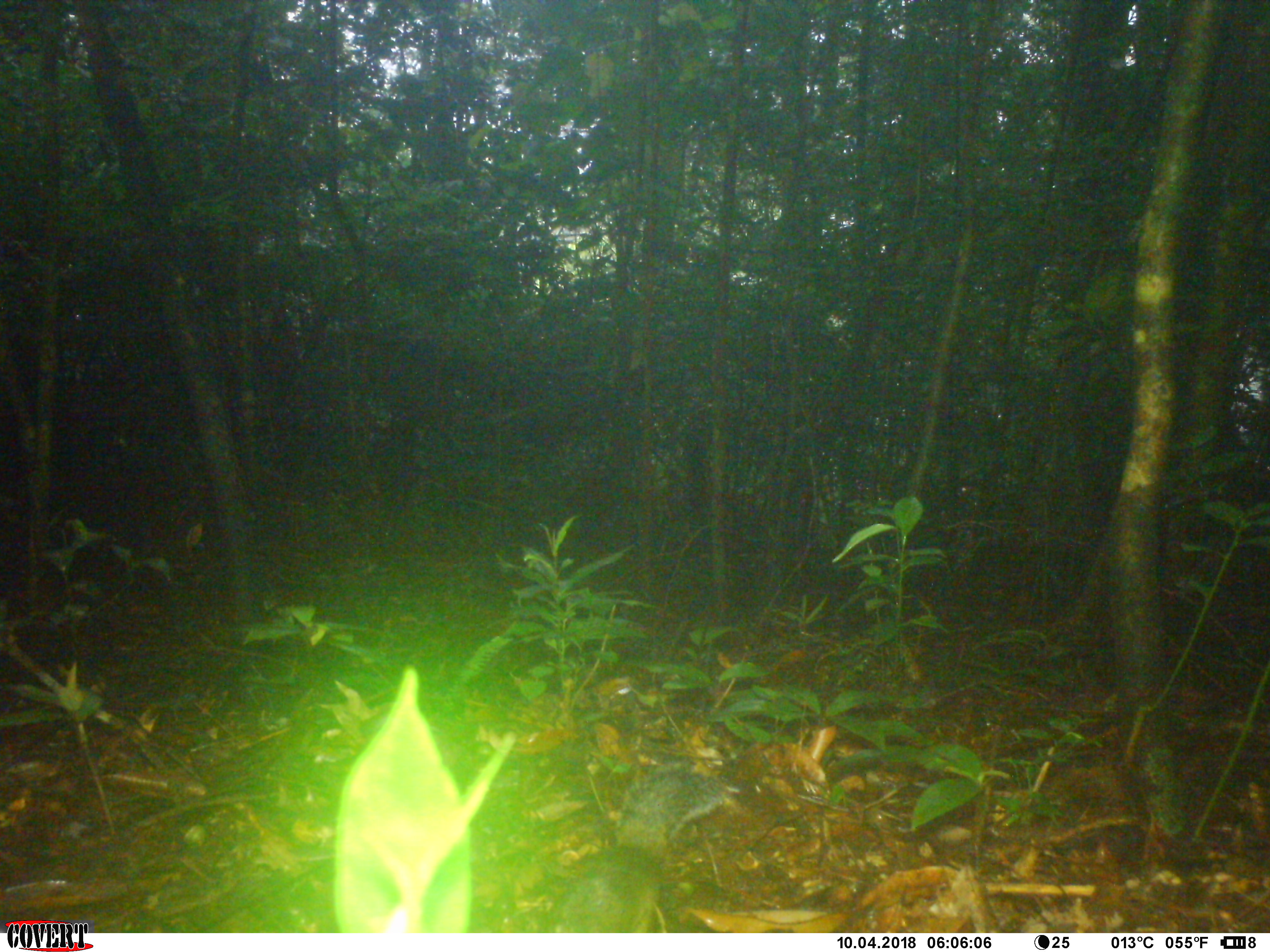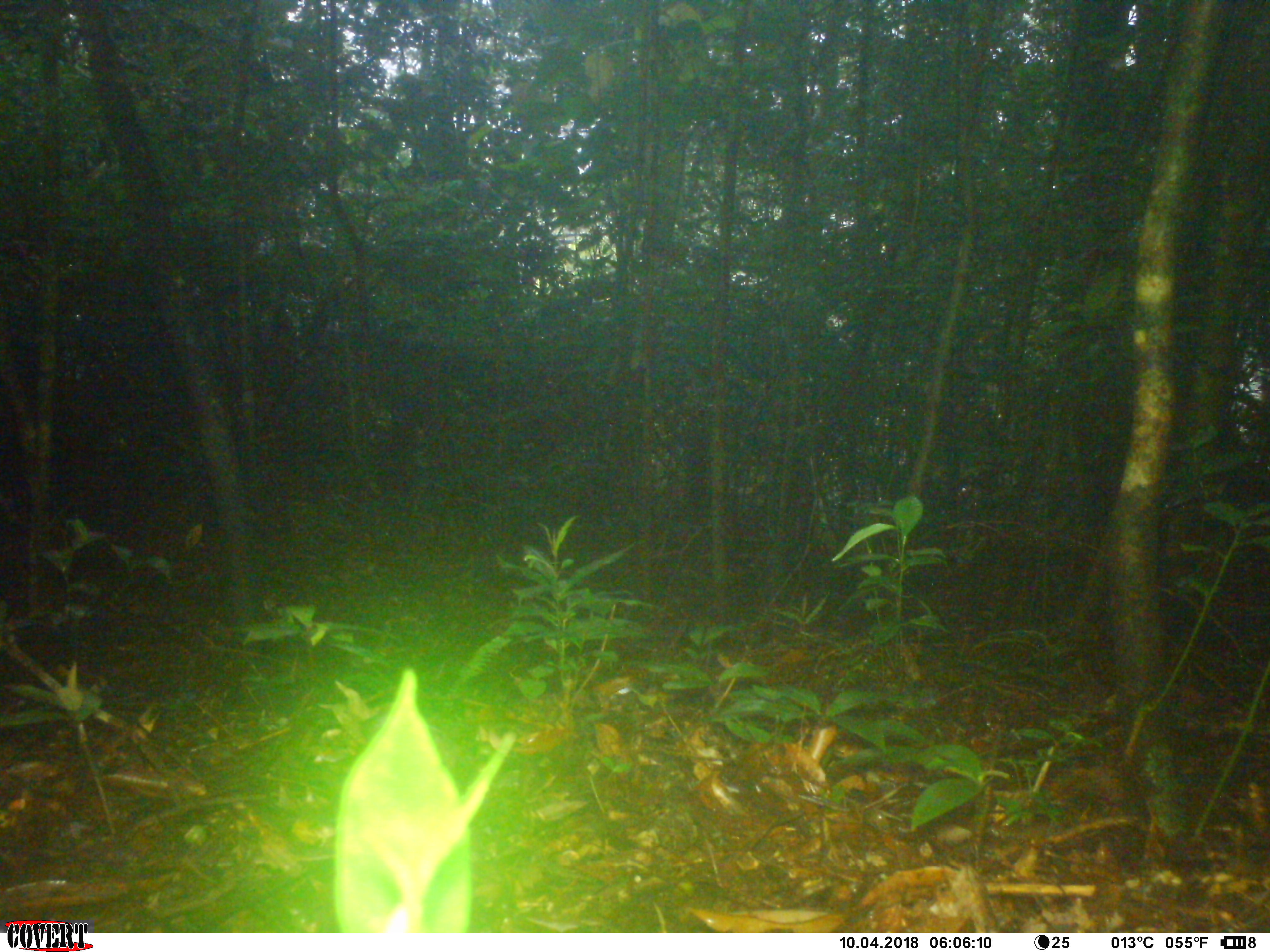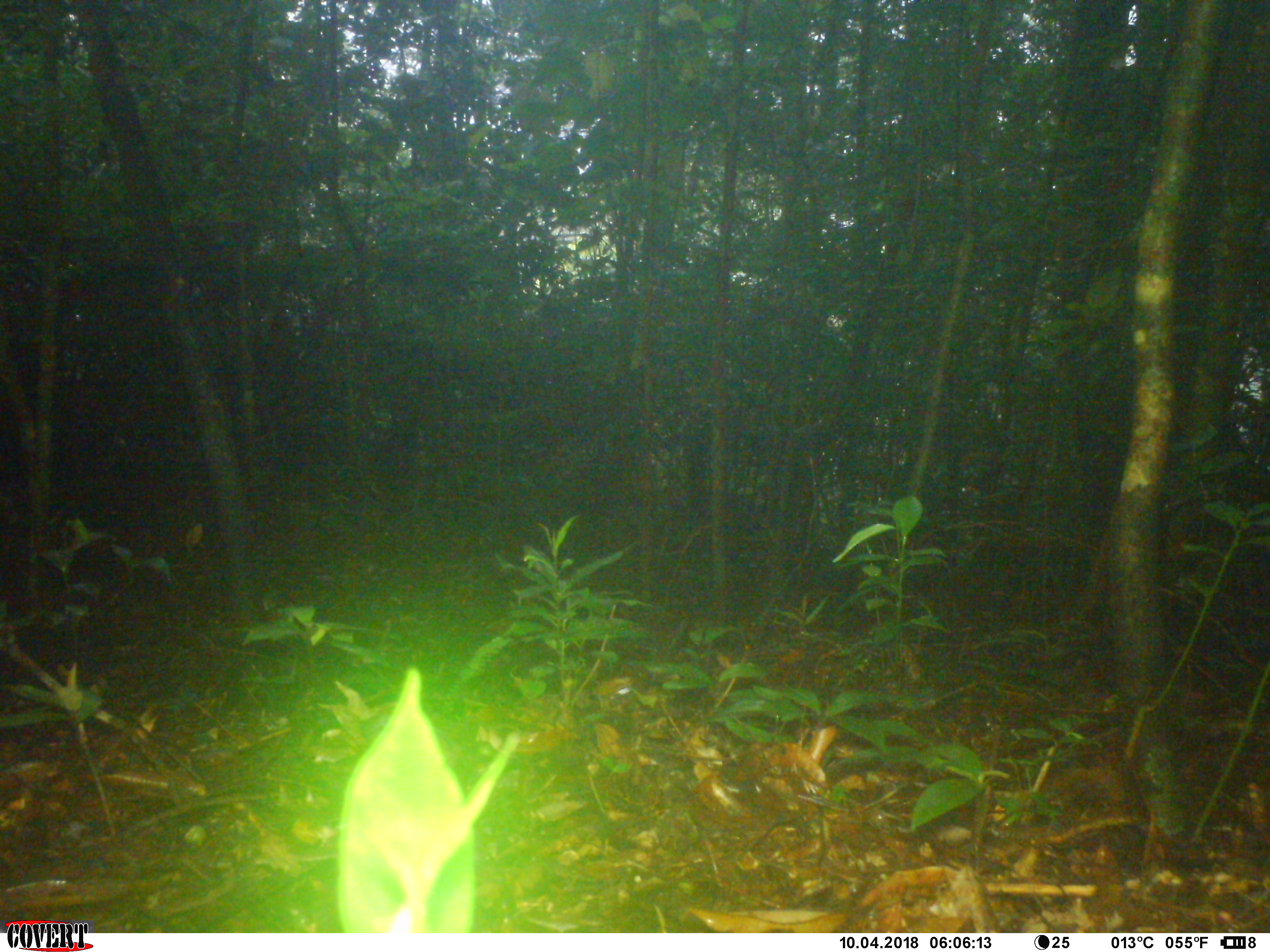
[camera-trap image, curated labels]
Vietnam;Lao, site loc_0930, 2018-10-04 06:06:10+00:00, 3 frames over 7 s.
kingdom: Animalia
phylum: Chordata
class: Mammalia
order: Rodentia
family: Sciuridae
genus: Dremomys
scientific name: Dremomys rufigenis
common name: red-cheeked squirrel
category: red cheeked squirrel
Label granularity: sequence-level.